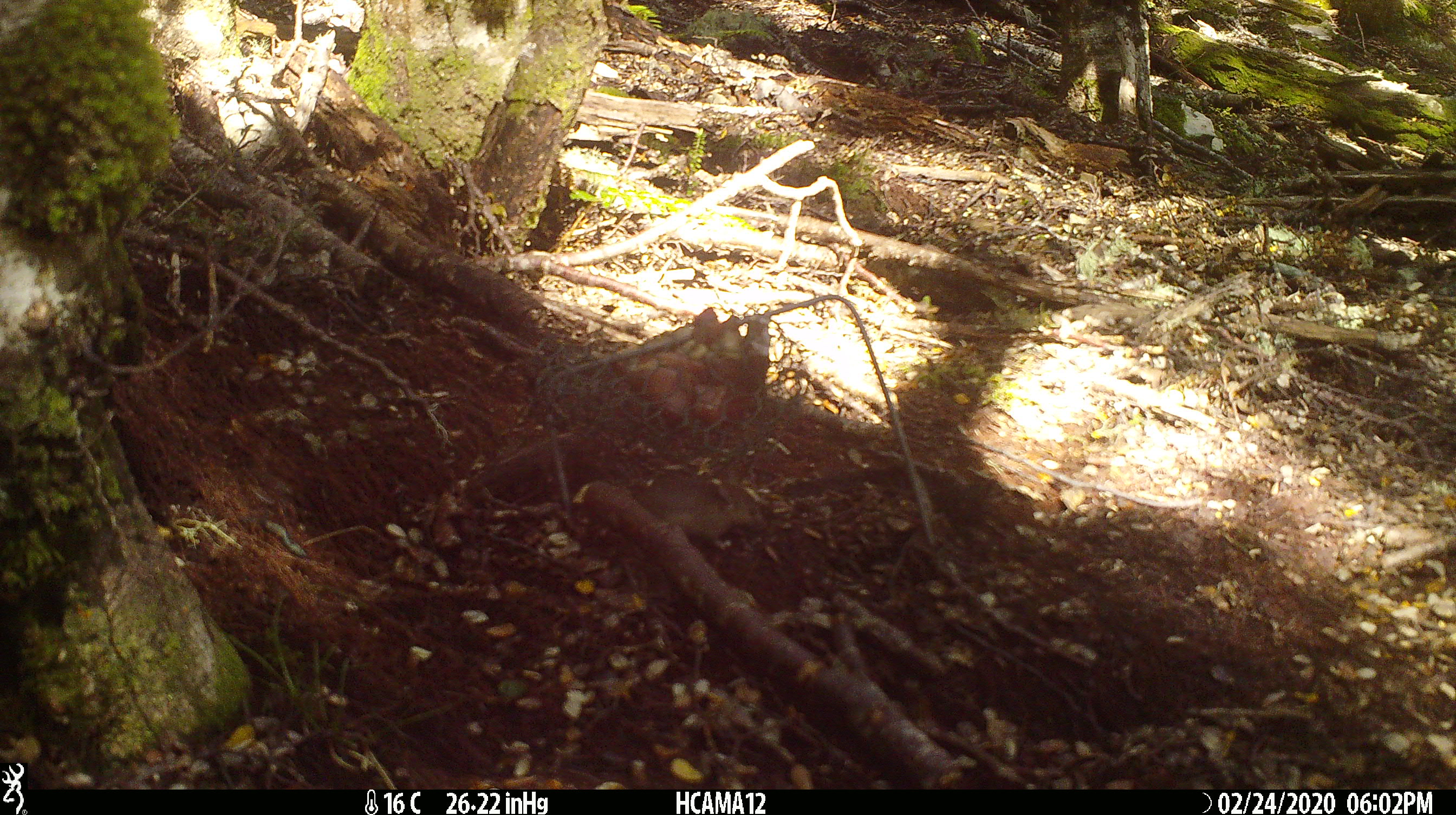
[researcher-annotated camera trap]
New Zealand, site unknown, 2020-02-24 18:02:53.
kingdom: Animalia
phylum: Chordata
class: Mammalia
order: Rodentia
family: Muridae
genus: Mus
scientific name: Mus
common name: mouse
Mouse (Mus).